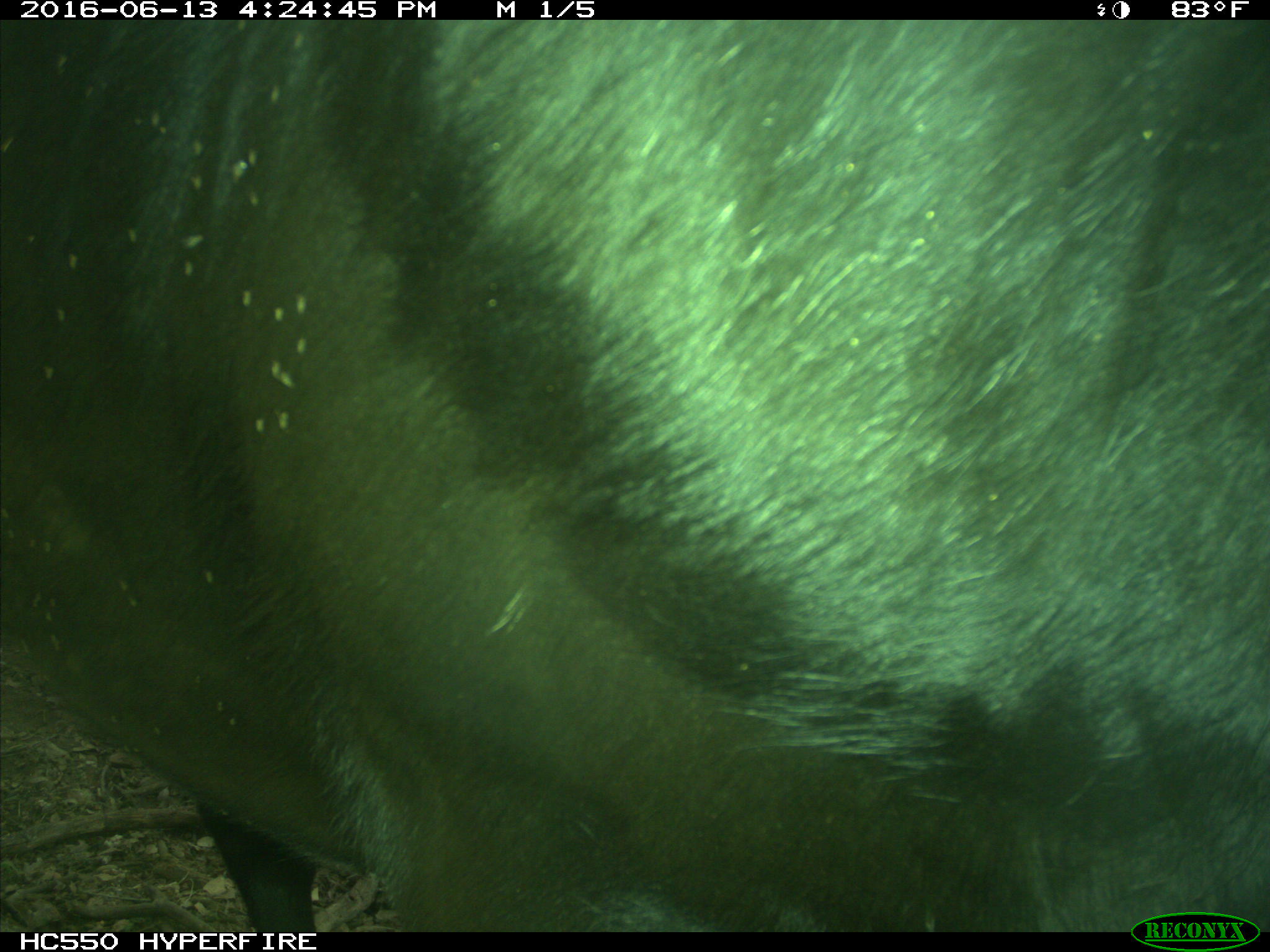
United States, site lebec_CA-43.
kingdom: Animalia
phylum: Chordata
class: Mammalia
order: Artiodactyla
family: Bovidae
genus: Bos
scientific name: Bos taurus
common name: domestic cow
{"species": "Bos taurus (domestic cow)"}